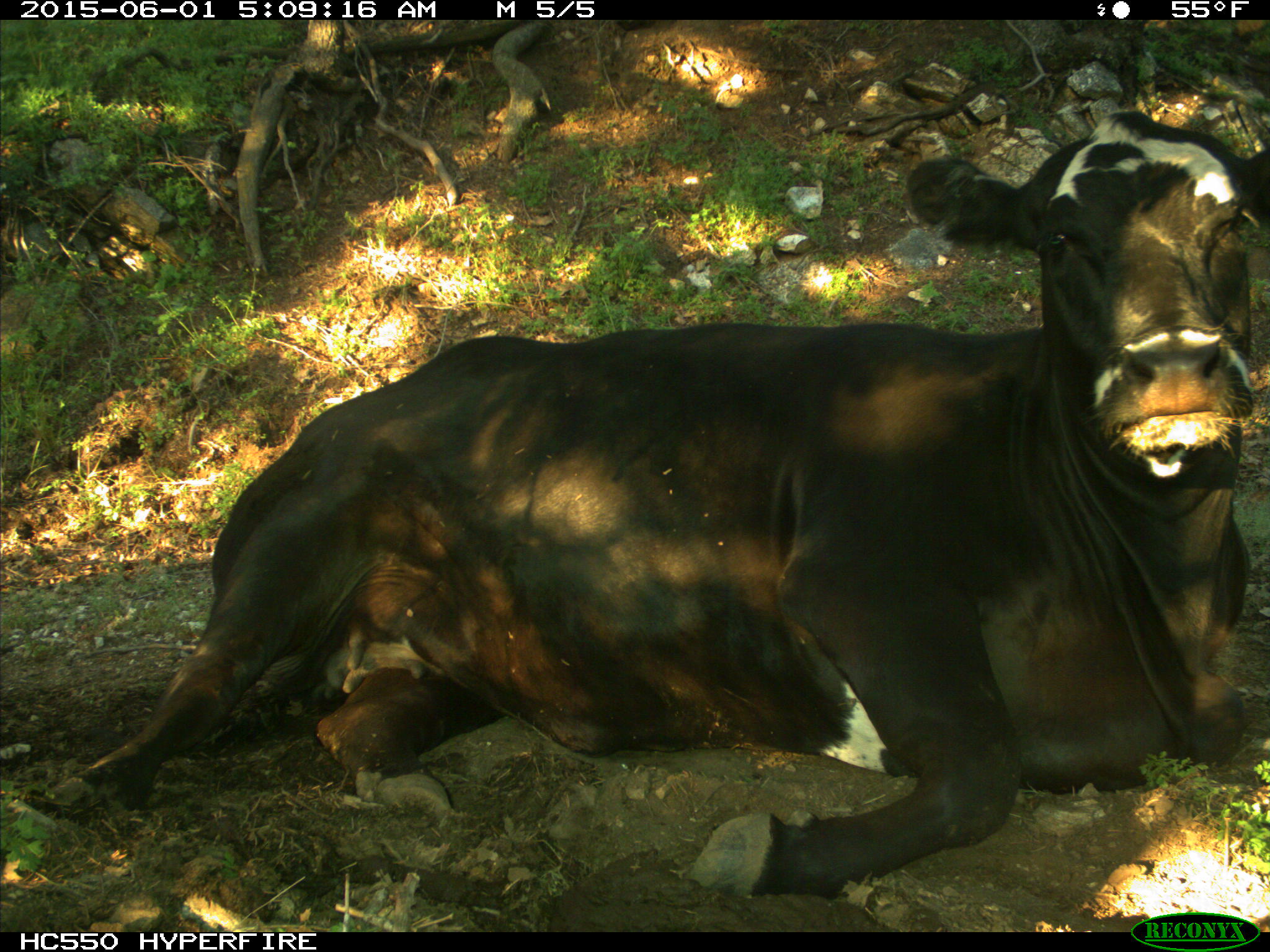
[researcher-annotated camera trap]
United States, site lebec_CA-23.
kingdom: Animalia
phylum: Chordata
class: Mammalia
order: Artiodactyla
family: Bovidae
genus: Bos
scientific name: Bos taurus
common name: domestic cow